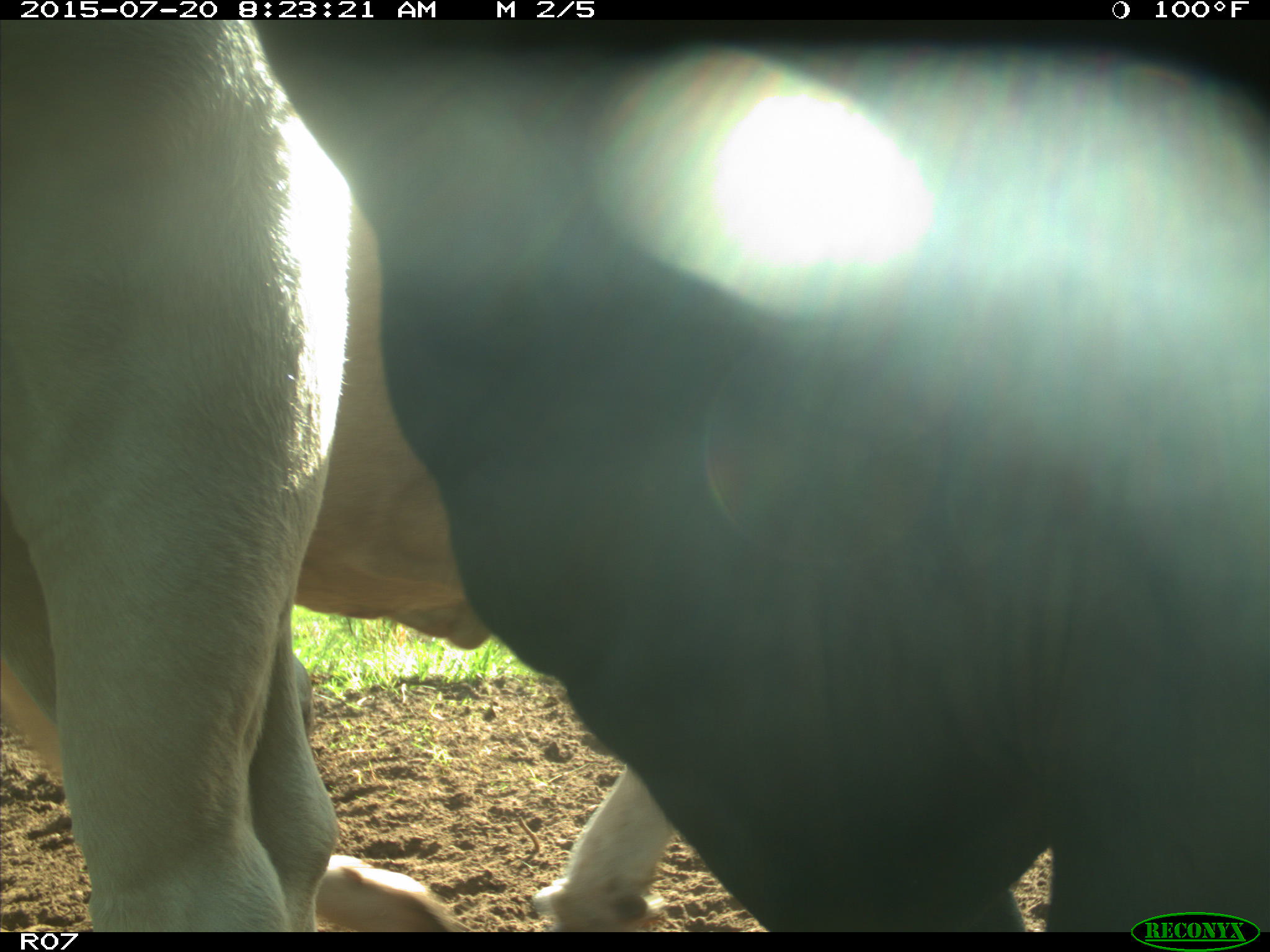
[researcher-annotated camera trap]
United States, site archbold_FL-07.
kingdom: Animalia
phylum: Chordata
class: Mammalia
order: Artiodactyla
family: Bovidae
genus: Bos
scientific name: Bos taurus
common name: domestic cow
Bos taurus (domestic cow).